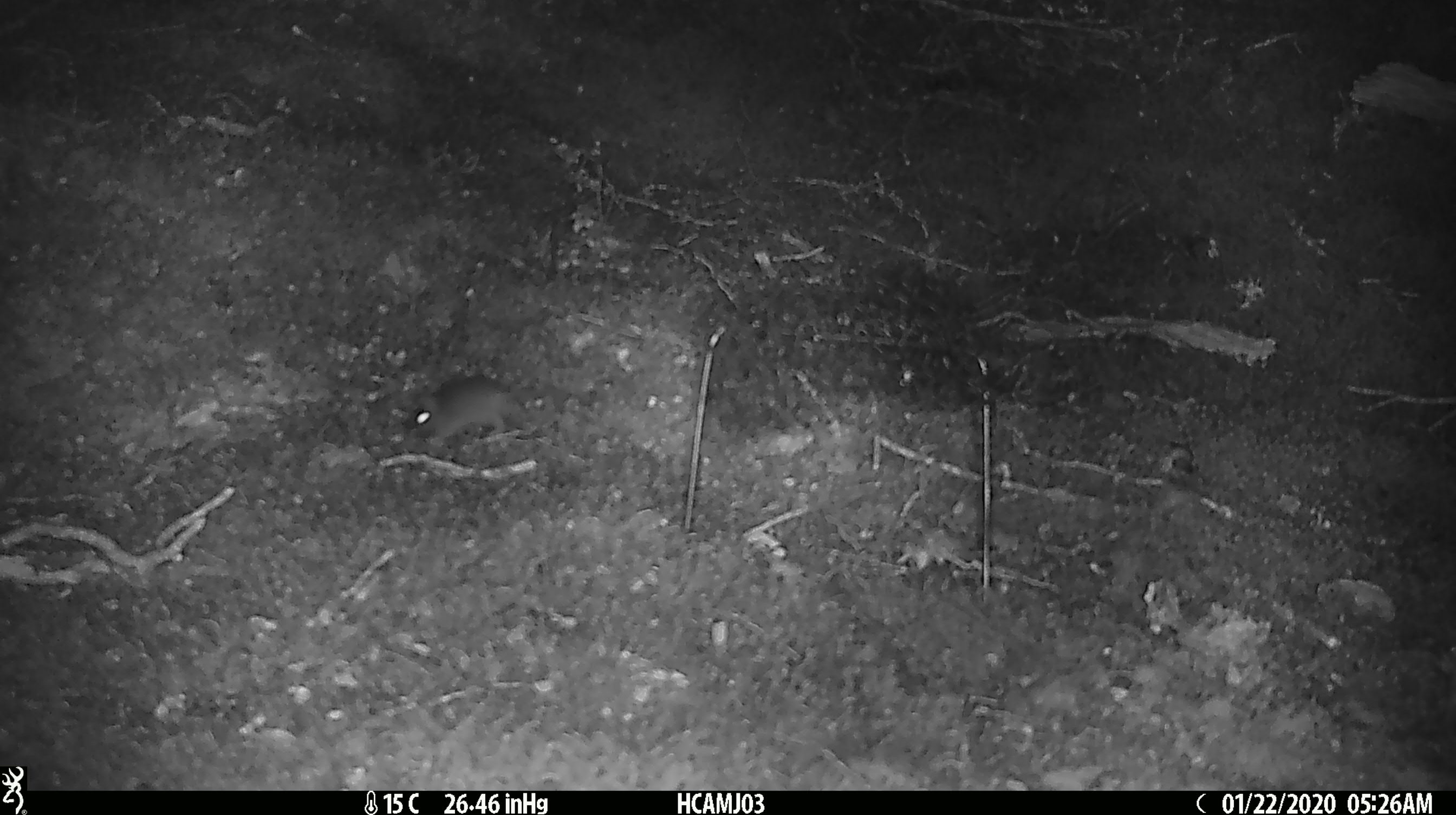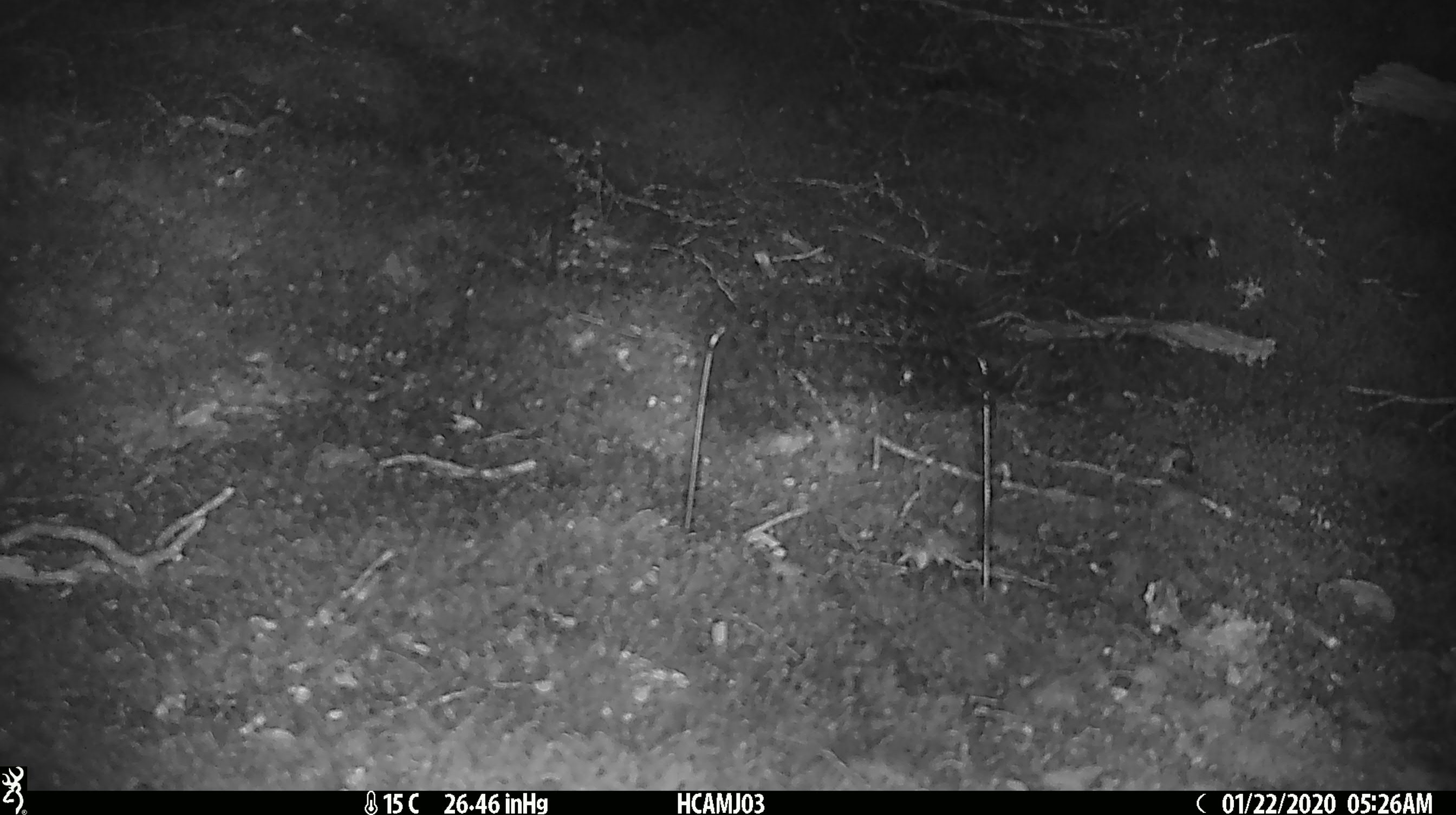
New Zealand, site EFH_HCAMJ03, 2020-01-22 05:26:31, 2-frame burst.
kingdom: Animalia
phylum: Chordata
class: Mammalia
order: Rodentia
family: Muridae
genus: Mus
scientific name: Mus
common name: mouse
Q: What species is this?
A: Mouse (Mus).